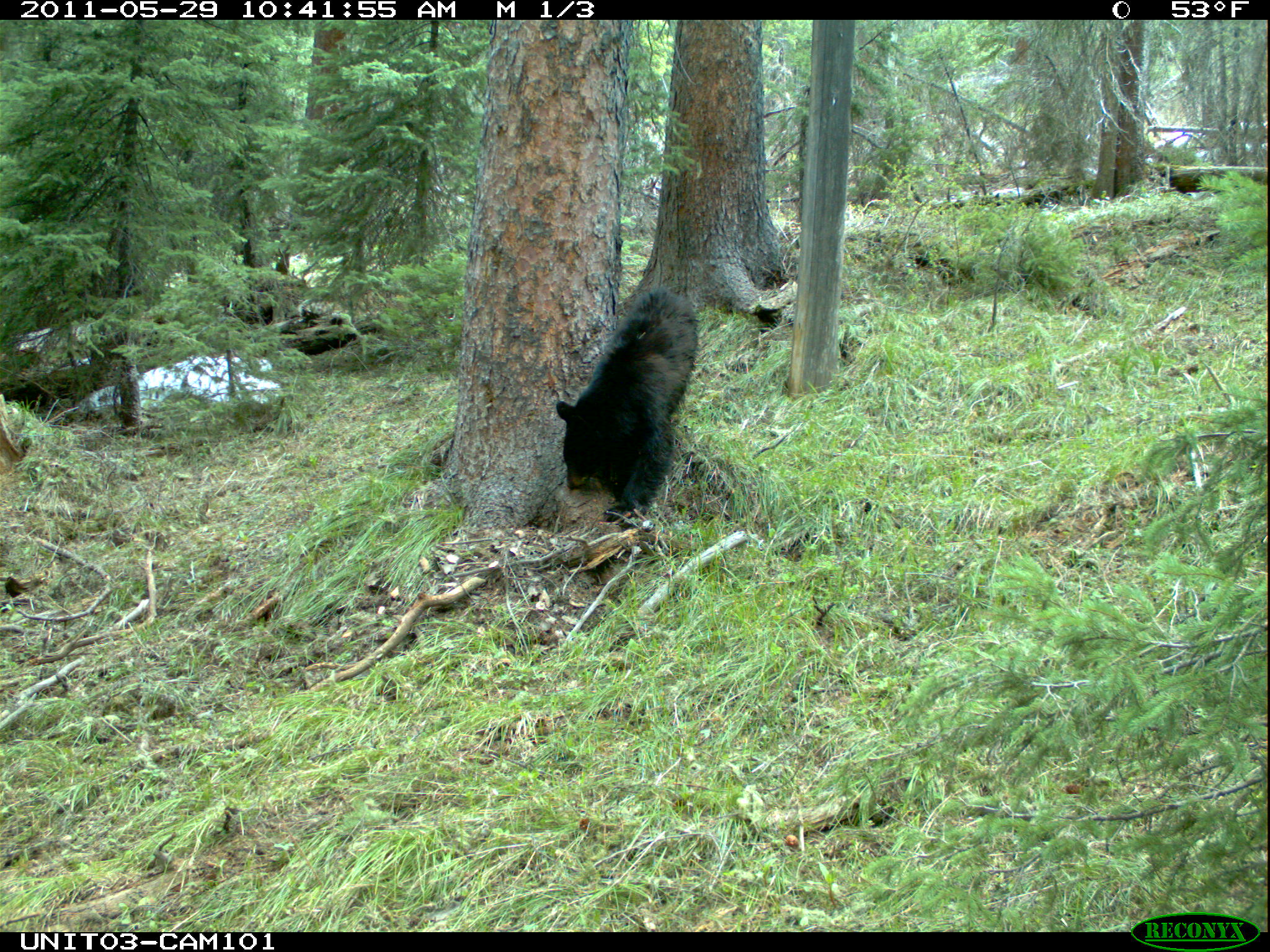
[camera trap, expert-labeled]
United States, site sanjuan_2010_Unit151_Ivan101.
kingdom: Animalia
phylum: Chordata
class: Mammalia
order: Carnivora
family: Ursidae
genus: Ursus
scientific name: Ursus americanus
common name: american black bear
Ursus americanus (american black bear).